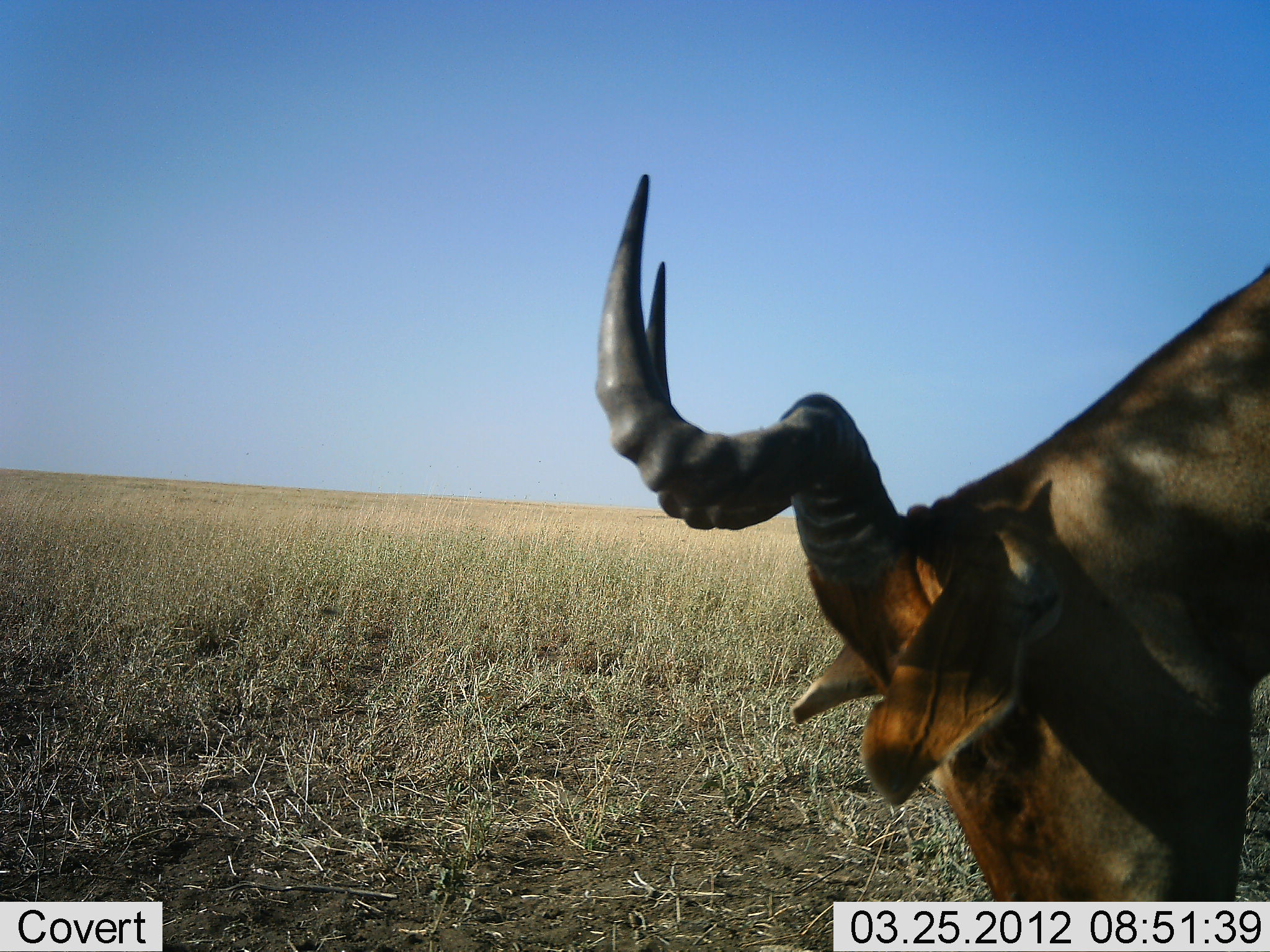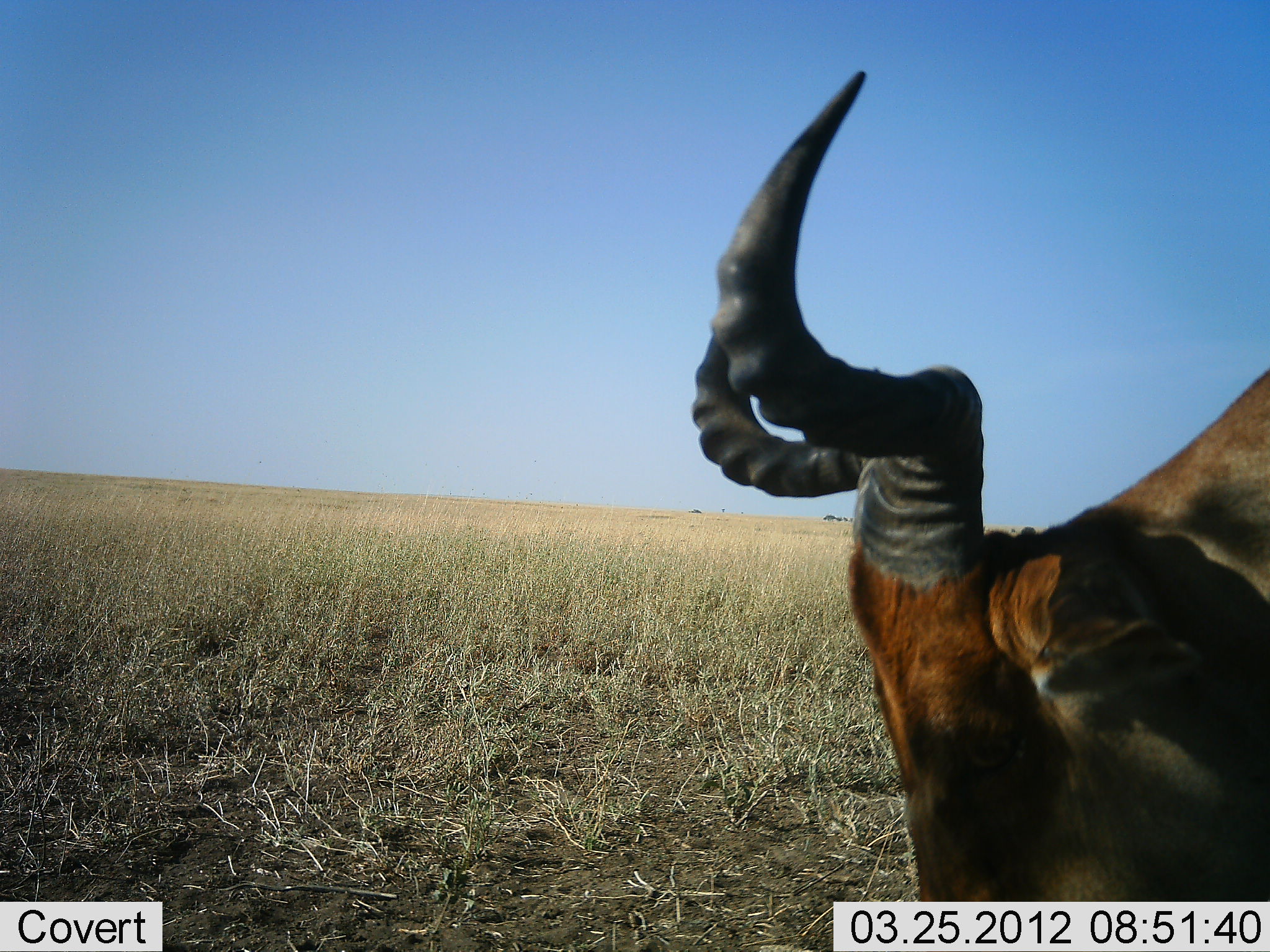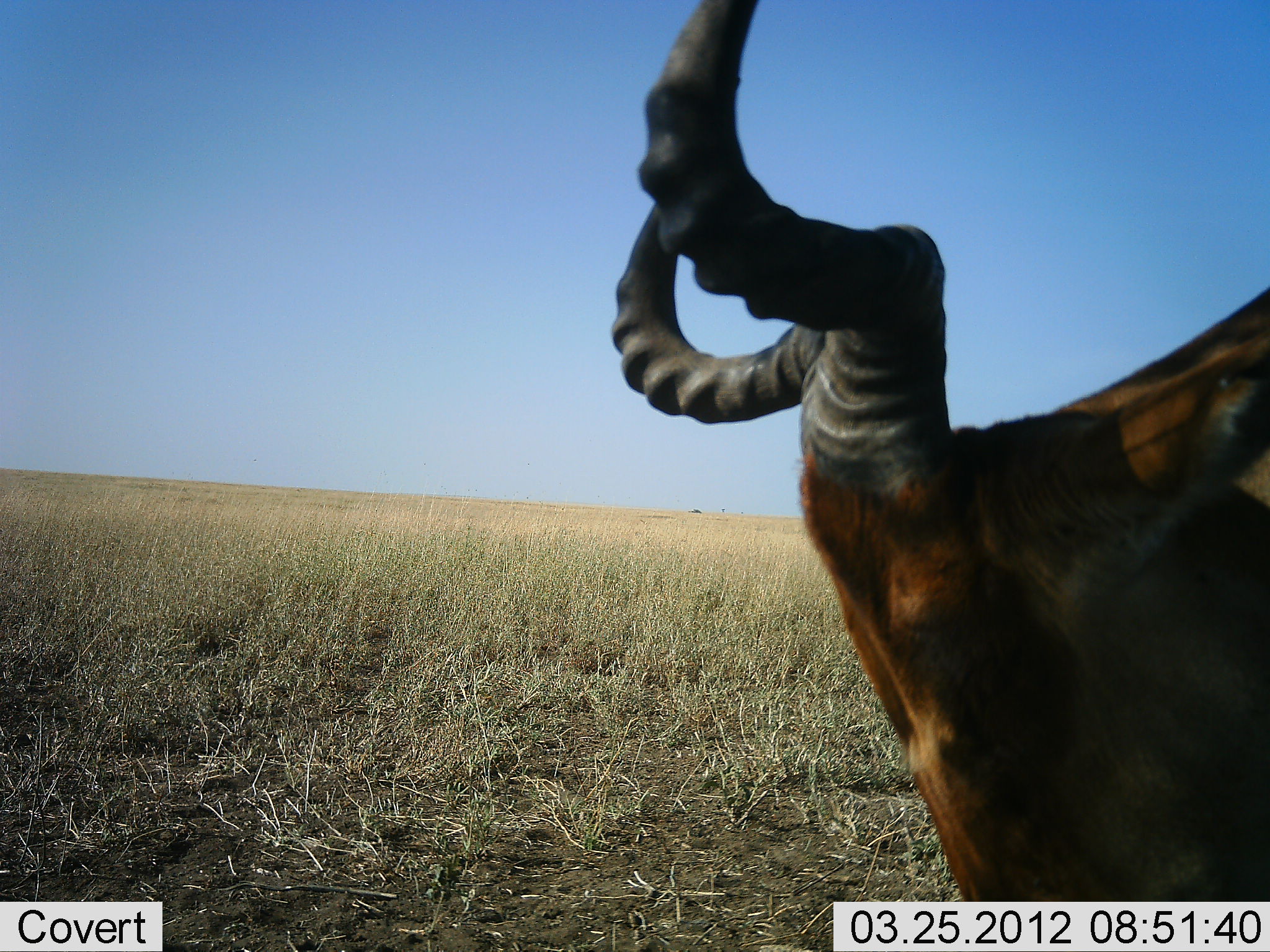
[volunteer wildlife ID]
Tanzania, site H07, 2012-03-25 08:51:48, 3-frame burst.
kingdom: Animalia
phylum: Chordata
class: Mammalia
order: Artiodactyla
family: Bovidae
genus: Alcelaphus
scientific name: Alcelaphus buselaphus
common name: hartebeest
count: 1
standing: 44%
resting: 0%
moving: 12%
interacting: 0%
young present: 0%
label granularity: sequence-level